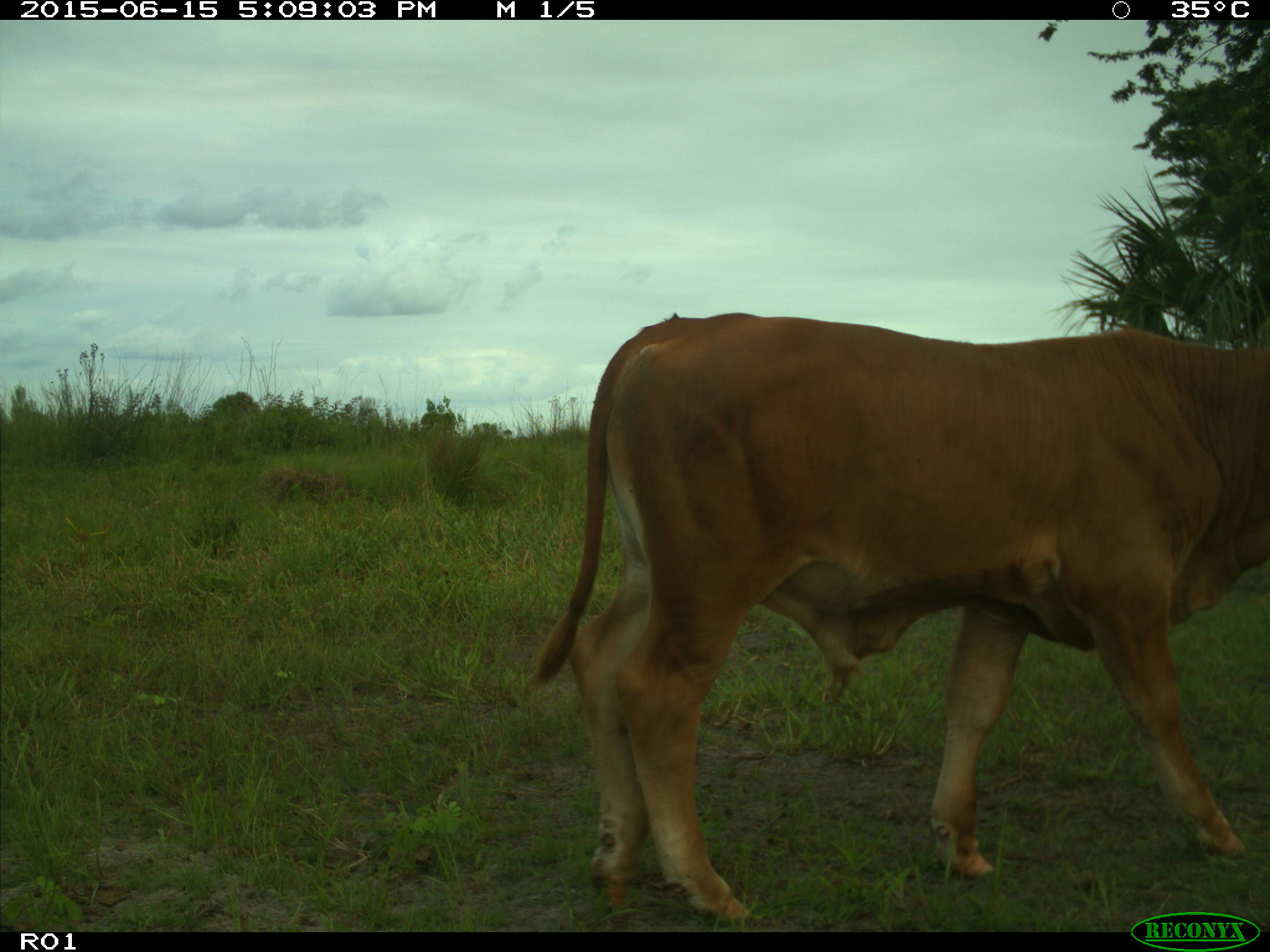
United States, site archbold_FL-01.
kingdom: Animalia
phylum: Chordata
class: Mammalia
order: Artiodactyla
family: Bovidae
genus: Bos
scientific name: Bos taurus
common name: domestic cow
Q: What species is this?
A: Bos taurus (domestic cow).